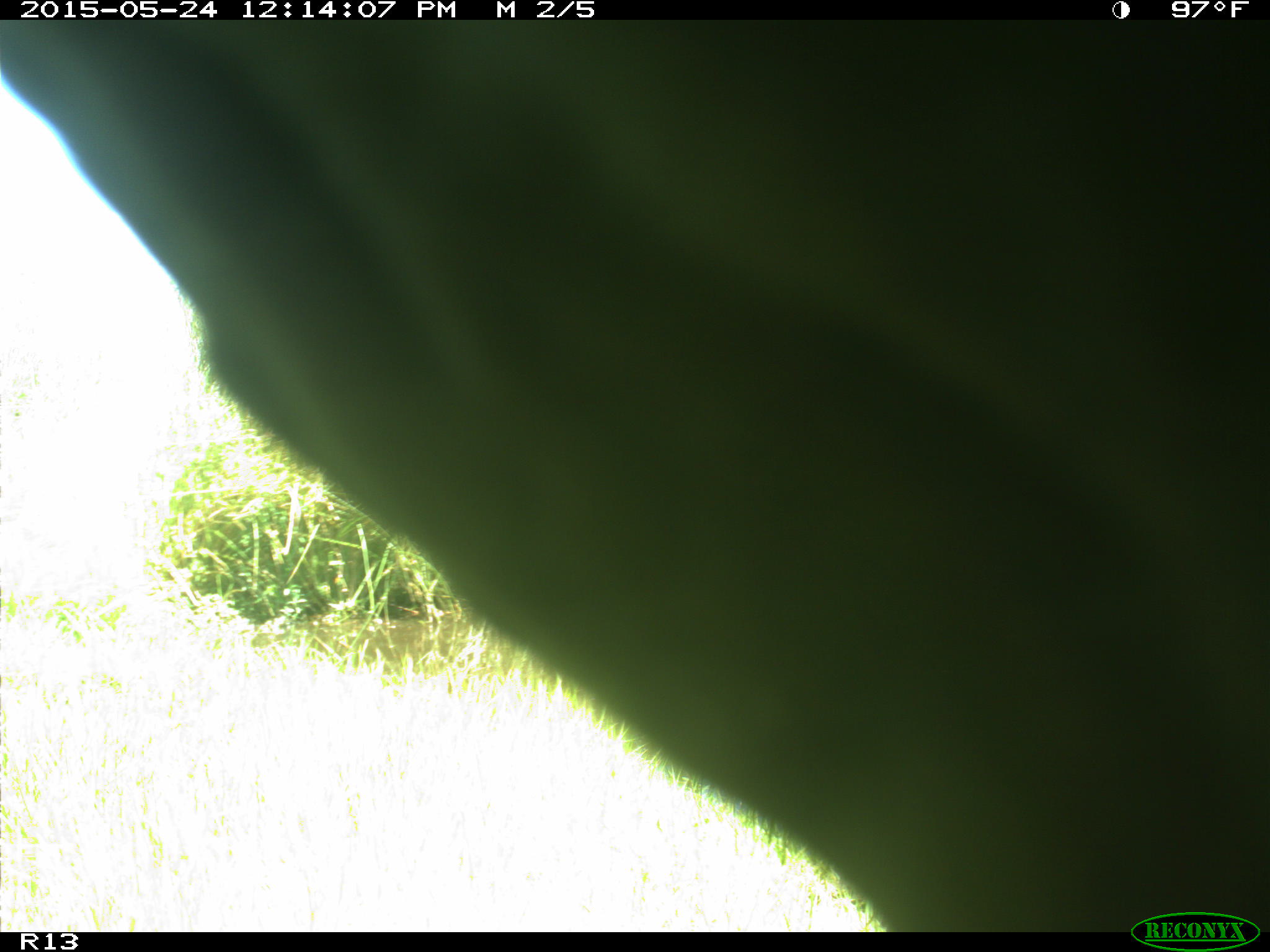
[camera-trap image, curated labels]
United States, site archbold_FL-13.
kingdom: Animalia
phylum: Chordata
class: Mammalia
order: Artiodactyla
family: Bovidae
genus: Bos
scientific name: Bos taurus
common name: domestic cow